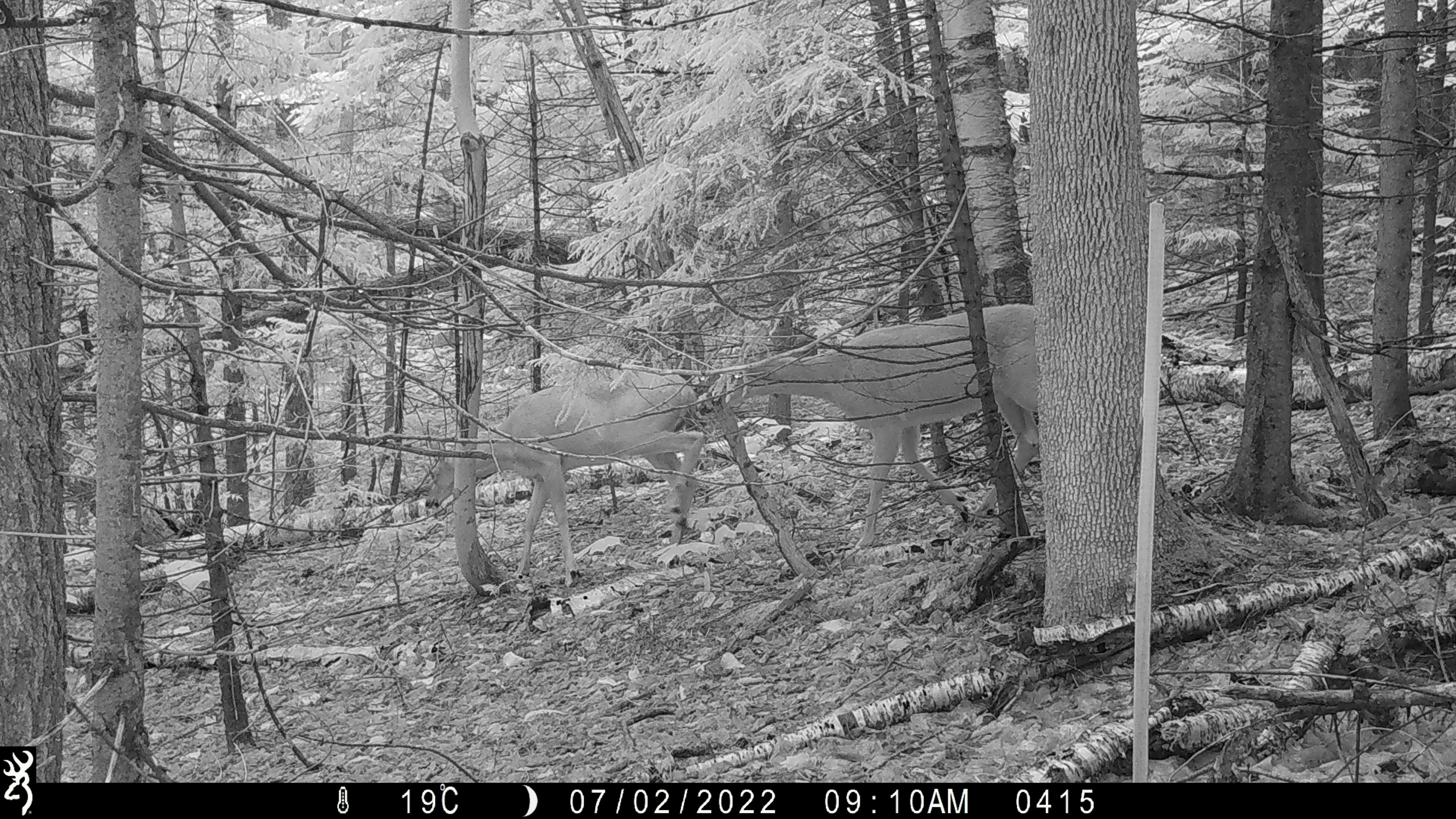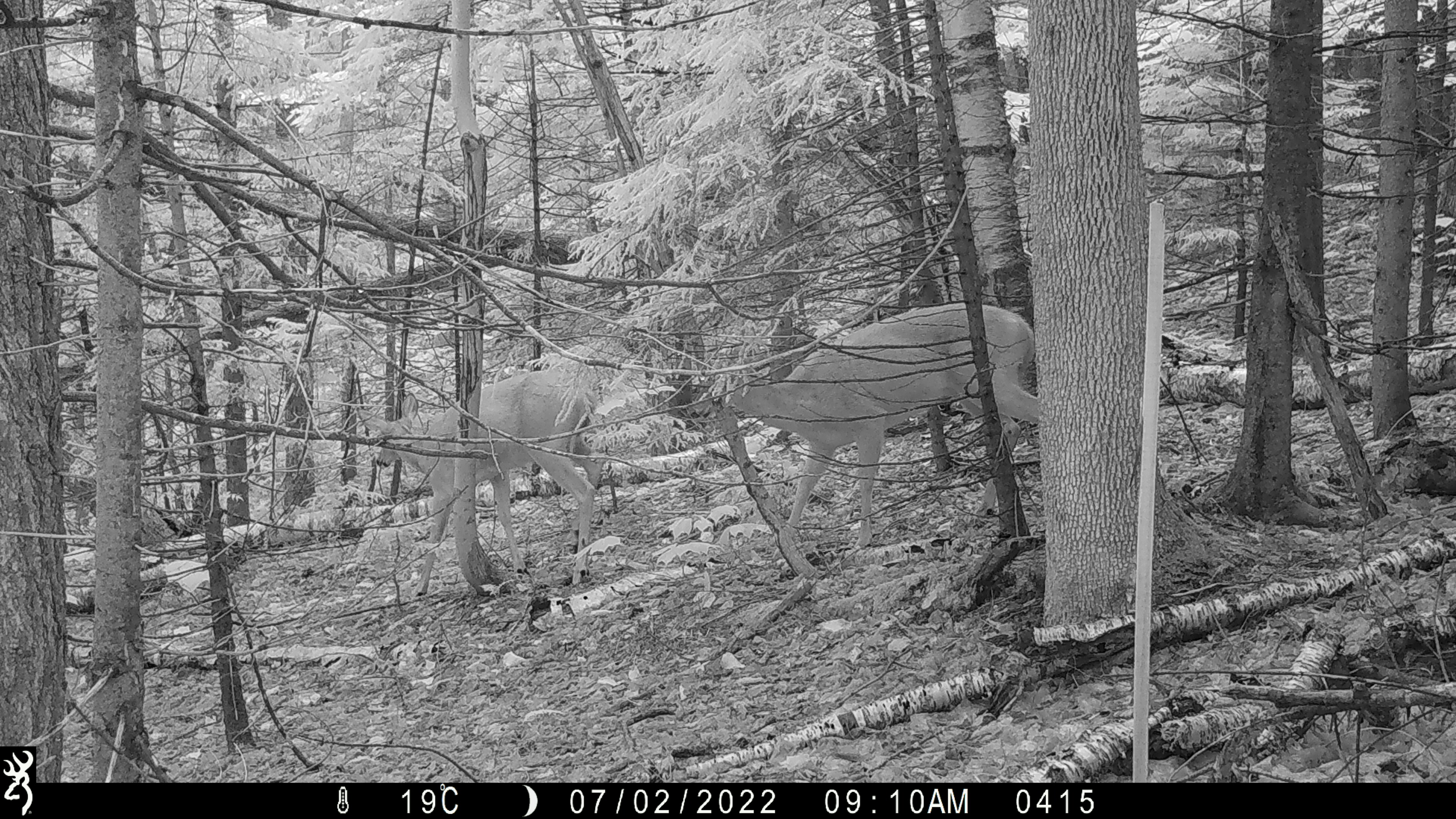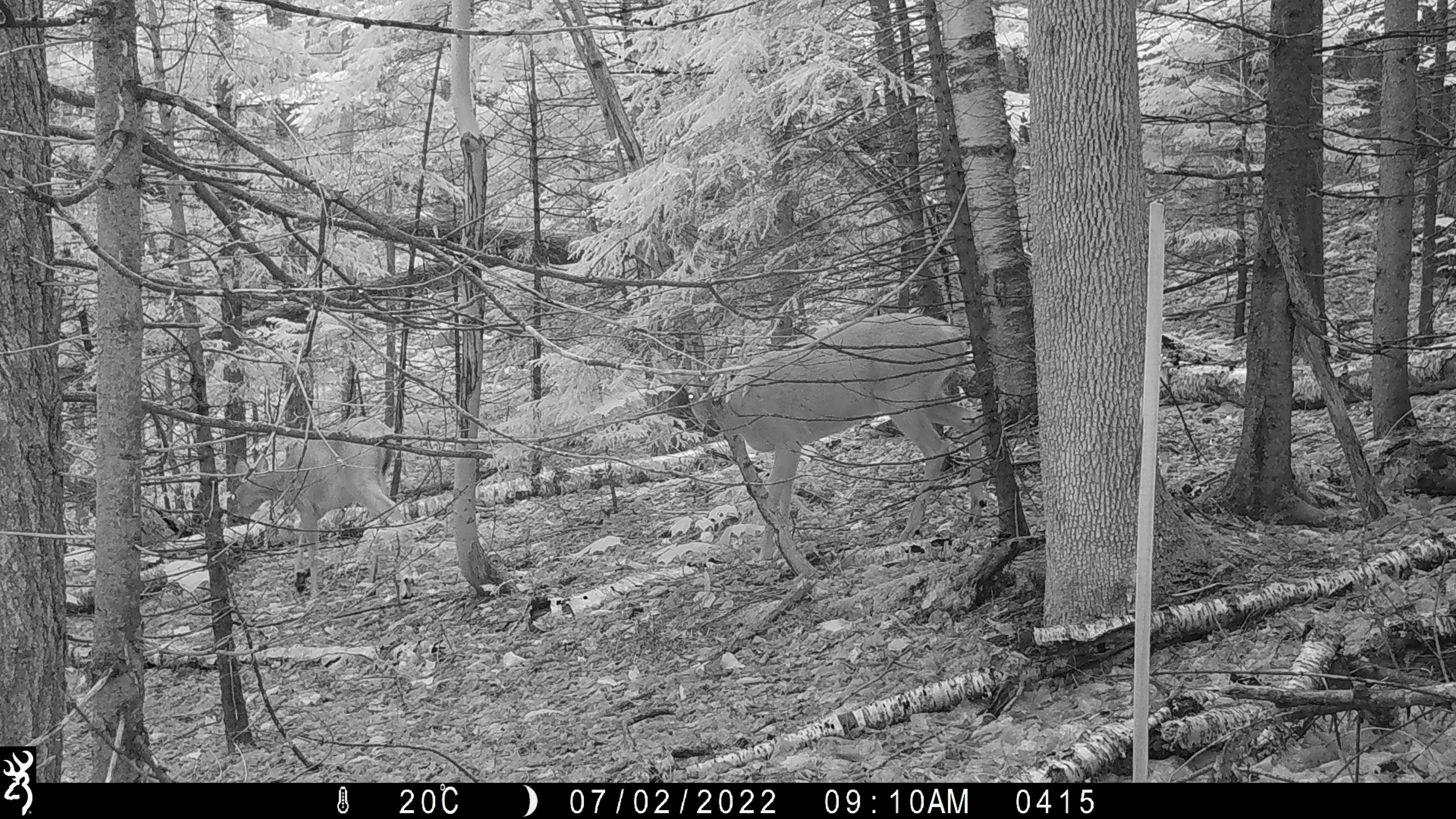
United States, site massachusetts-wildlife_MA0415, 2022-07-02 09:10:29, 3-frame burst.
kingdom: Animalia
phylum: Chordata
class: Mammalia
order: Artiodactyla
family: Cervidae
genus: Odocoileus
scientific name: Odocoileus virginianus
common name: white-tailed deer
White-tailed deer (Odocoileus virginianus).